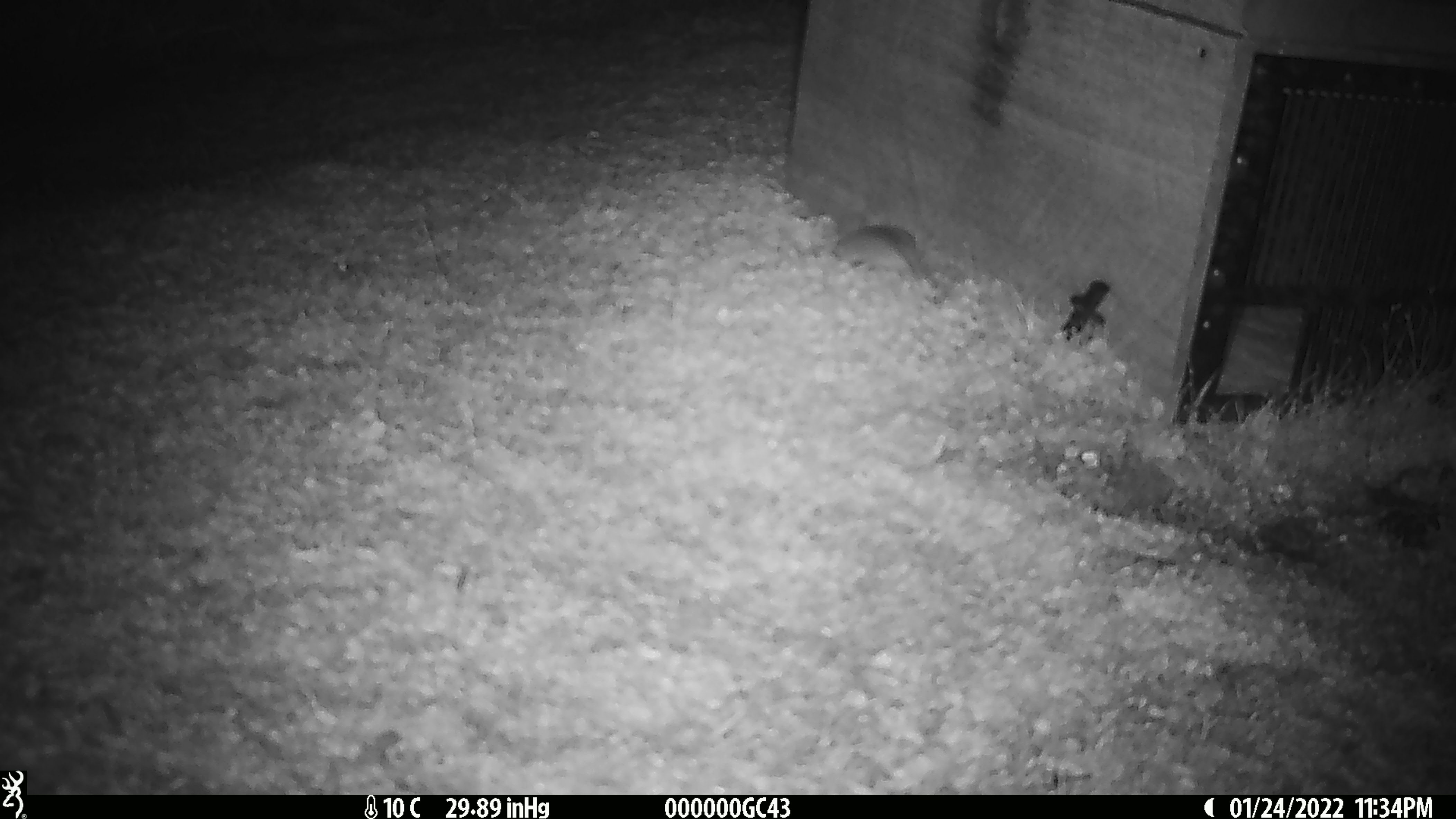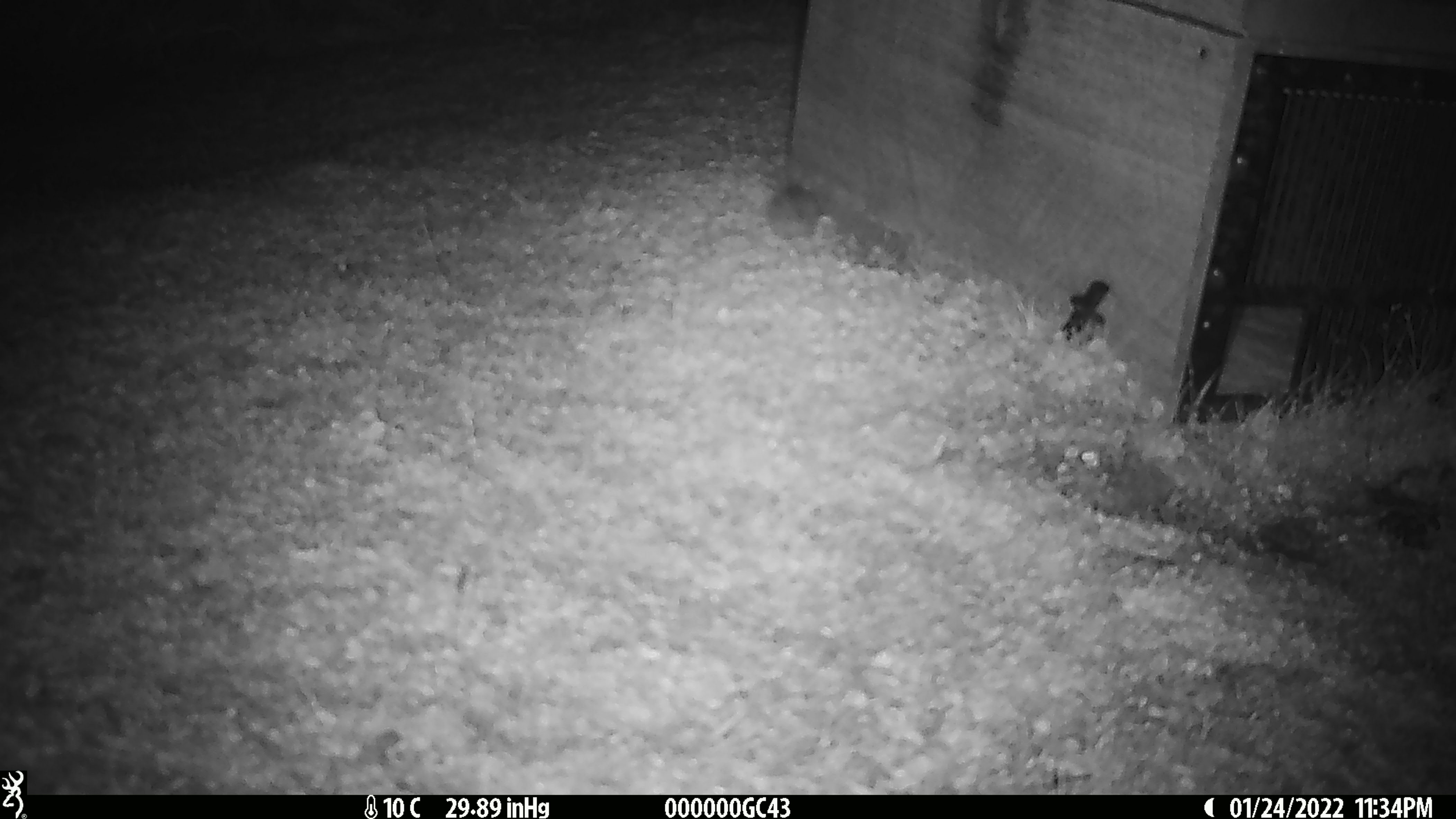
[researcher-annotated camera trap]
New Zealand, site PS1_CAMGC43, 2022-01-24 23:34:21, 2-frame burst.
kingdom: Animalia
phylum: Chordata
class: Mammalia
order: Rodentia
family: Muridae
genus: Mus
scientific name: Mus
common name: mouse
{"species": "mouse (Mus)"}